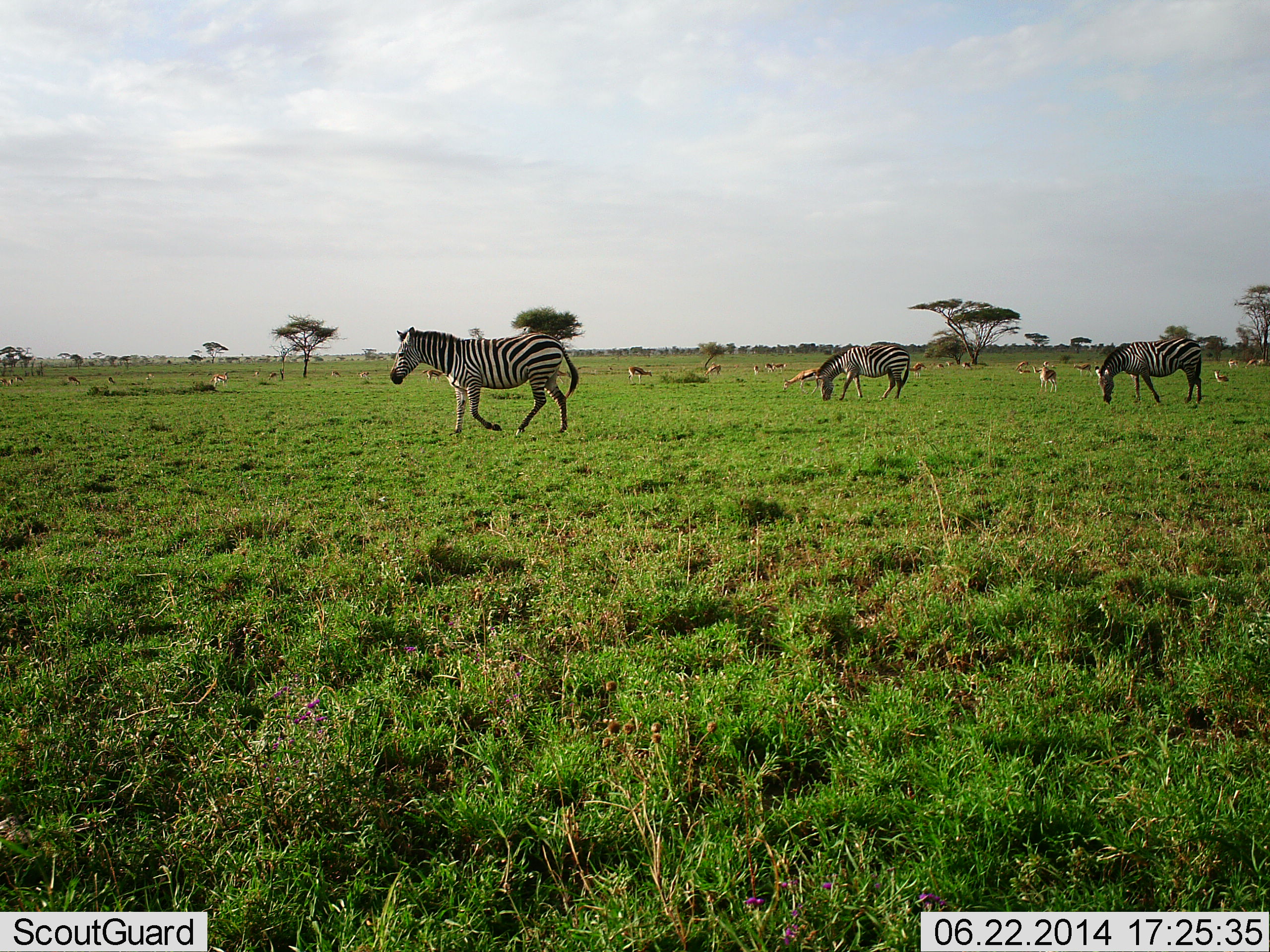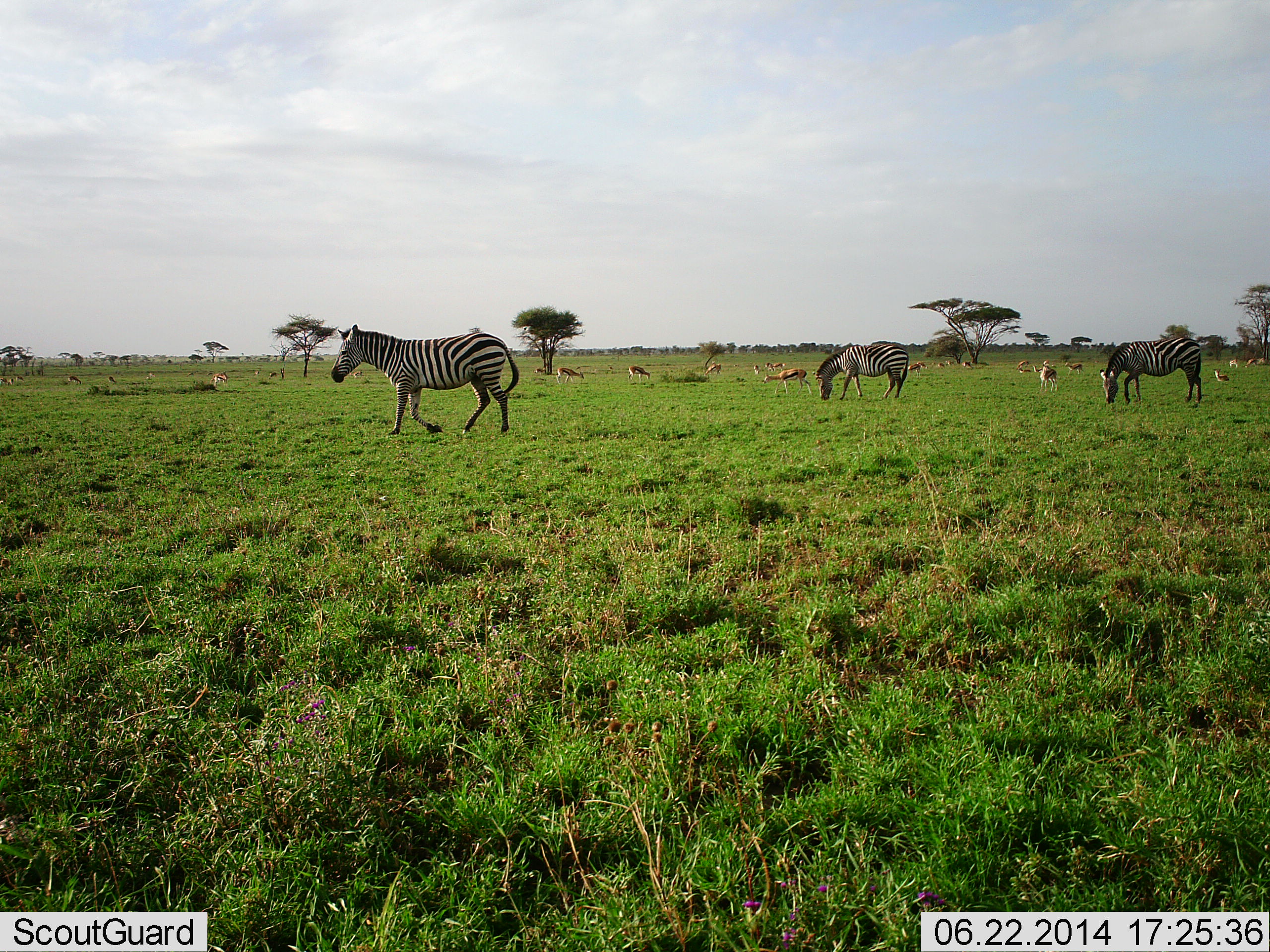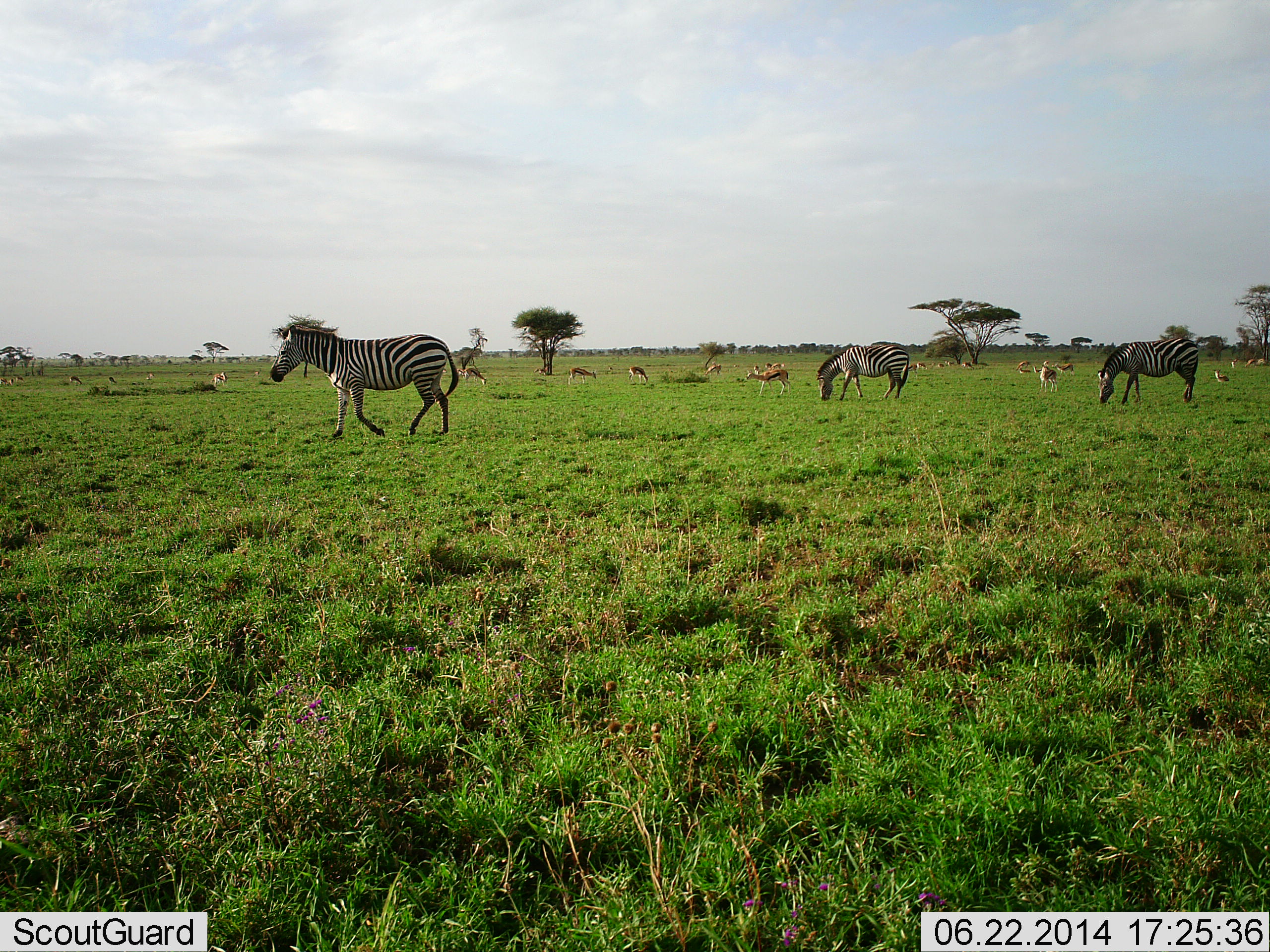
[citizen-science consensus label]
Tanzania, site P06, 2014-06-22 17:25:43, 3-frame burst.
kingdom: Animalia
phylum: Chordata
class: Mammalia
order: Artiodactyla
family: Bovidae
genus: Eudorcas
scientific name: Eudorcas thomsonii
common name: thomson's gazelle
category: gazellethomsons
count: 11-50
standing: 60%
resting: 0%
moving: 60%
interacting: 0%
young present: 10%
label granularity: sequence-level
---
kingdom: Animalia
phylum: Chordata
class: Mammalia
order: Perissodactyla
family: Equidae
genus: Equus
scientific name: Equus quagga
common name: plains zebra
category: zebra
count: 3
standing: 27%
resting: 0%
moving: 77%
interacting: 0%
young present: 0%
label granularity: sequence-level